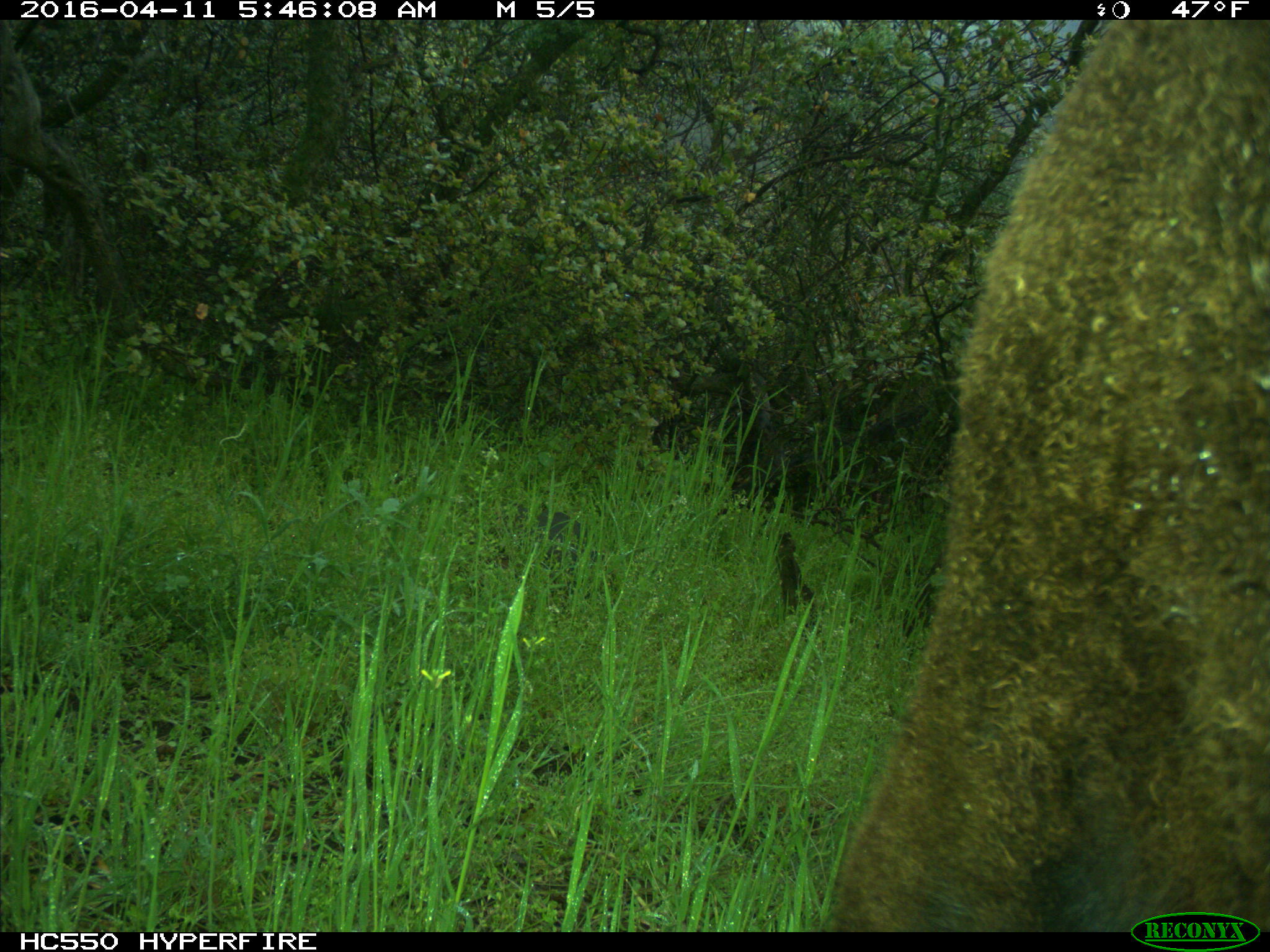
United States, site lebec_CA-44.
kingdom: Animalia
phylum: Chordata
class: Mammalia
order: Artiodactyla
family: Bovidae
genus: Bos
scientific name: Bos taurus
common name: domestic cow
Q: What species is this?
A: Bos taurus (domestic cow).